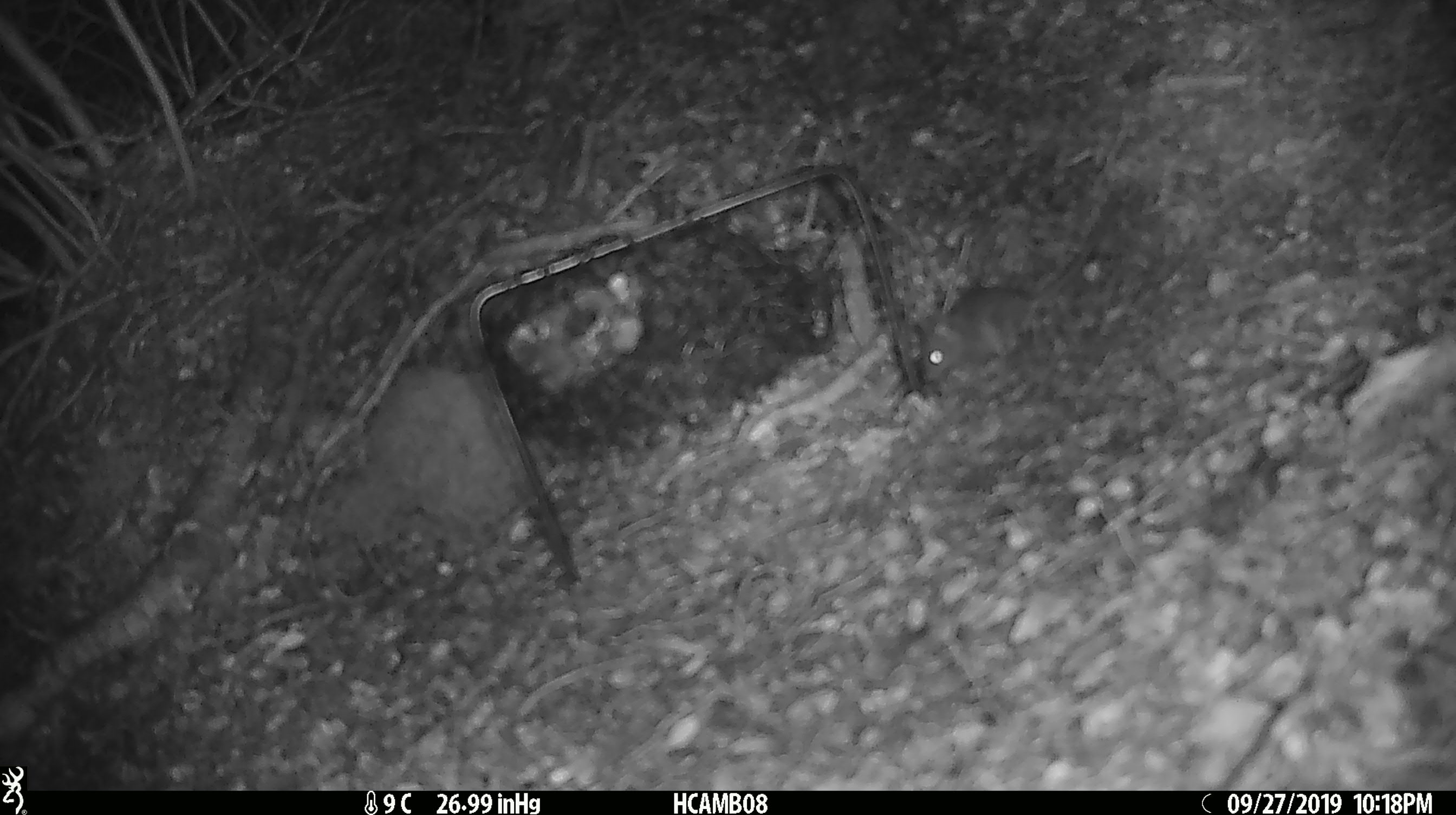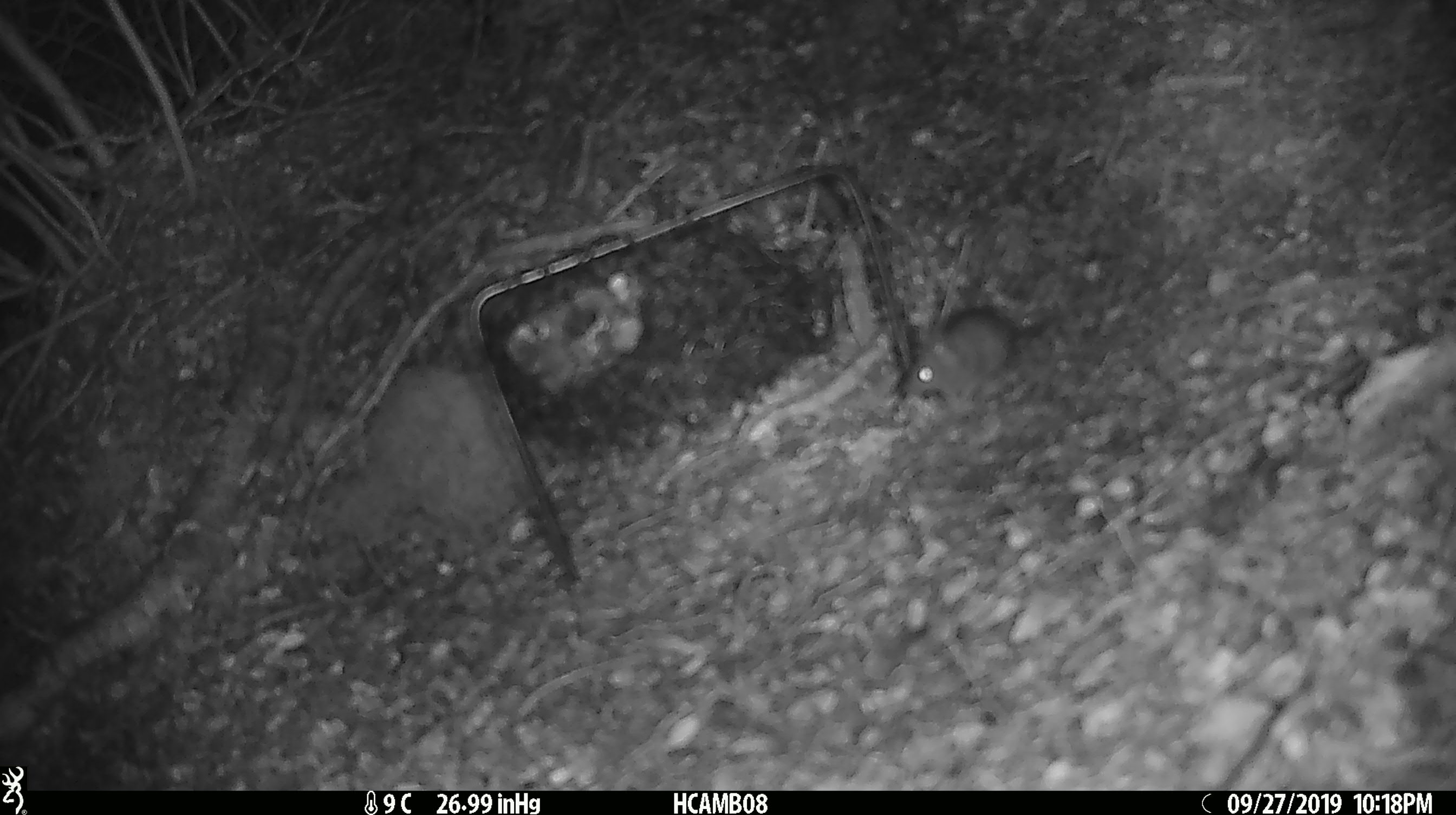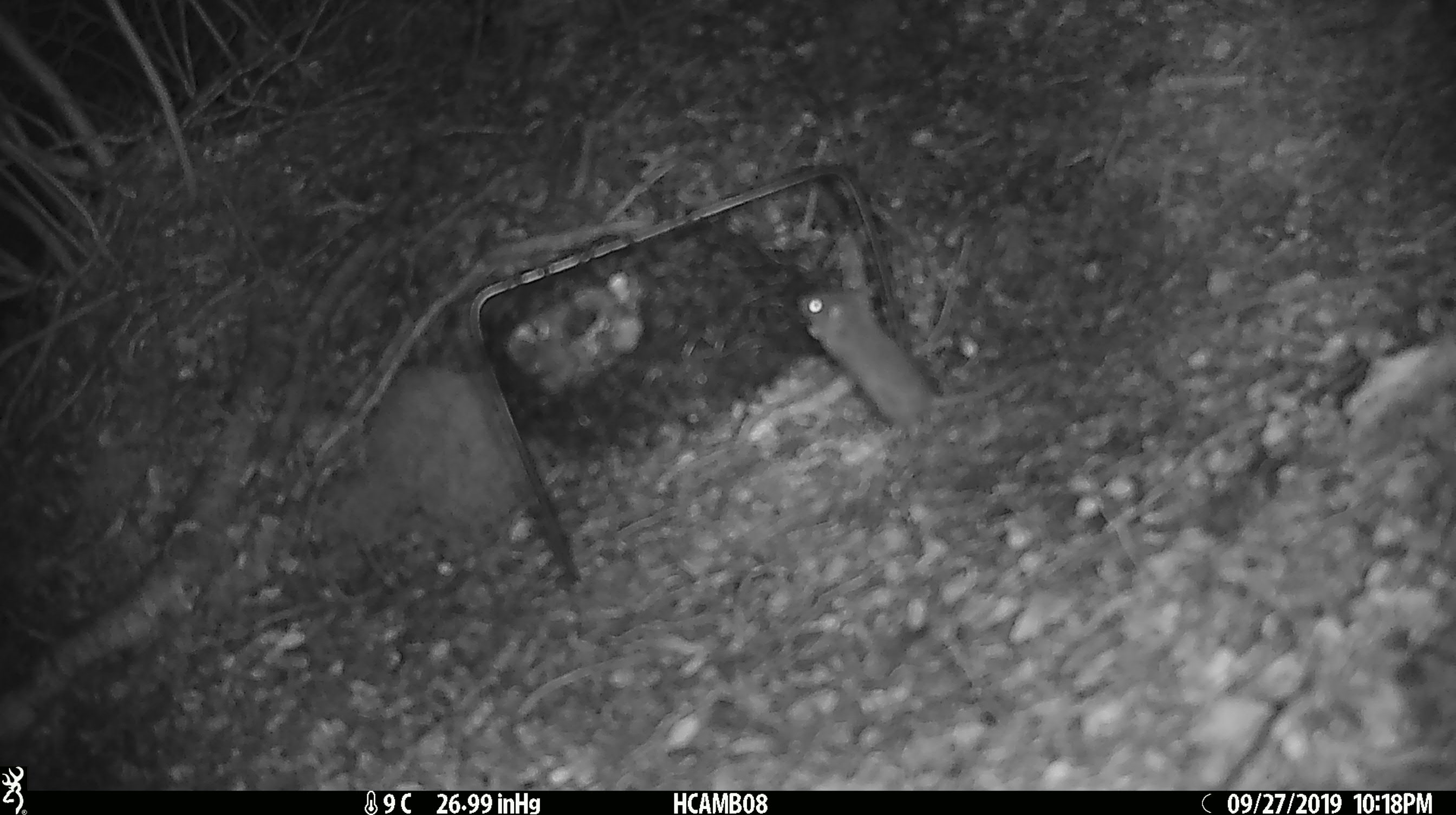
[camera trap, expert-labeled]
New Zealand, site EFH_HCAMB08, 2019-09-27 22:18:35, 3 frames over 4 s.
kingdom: Animalia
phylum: Chordata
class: Mammalia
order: Rodentia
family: Muridae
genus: Mus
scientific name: Mus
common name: mouse